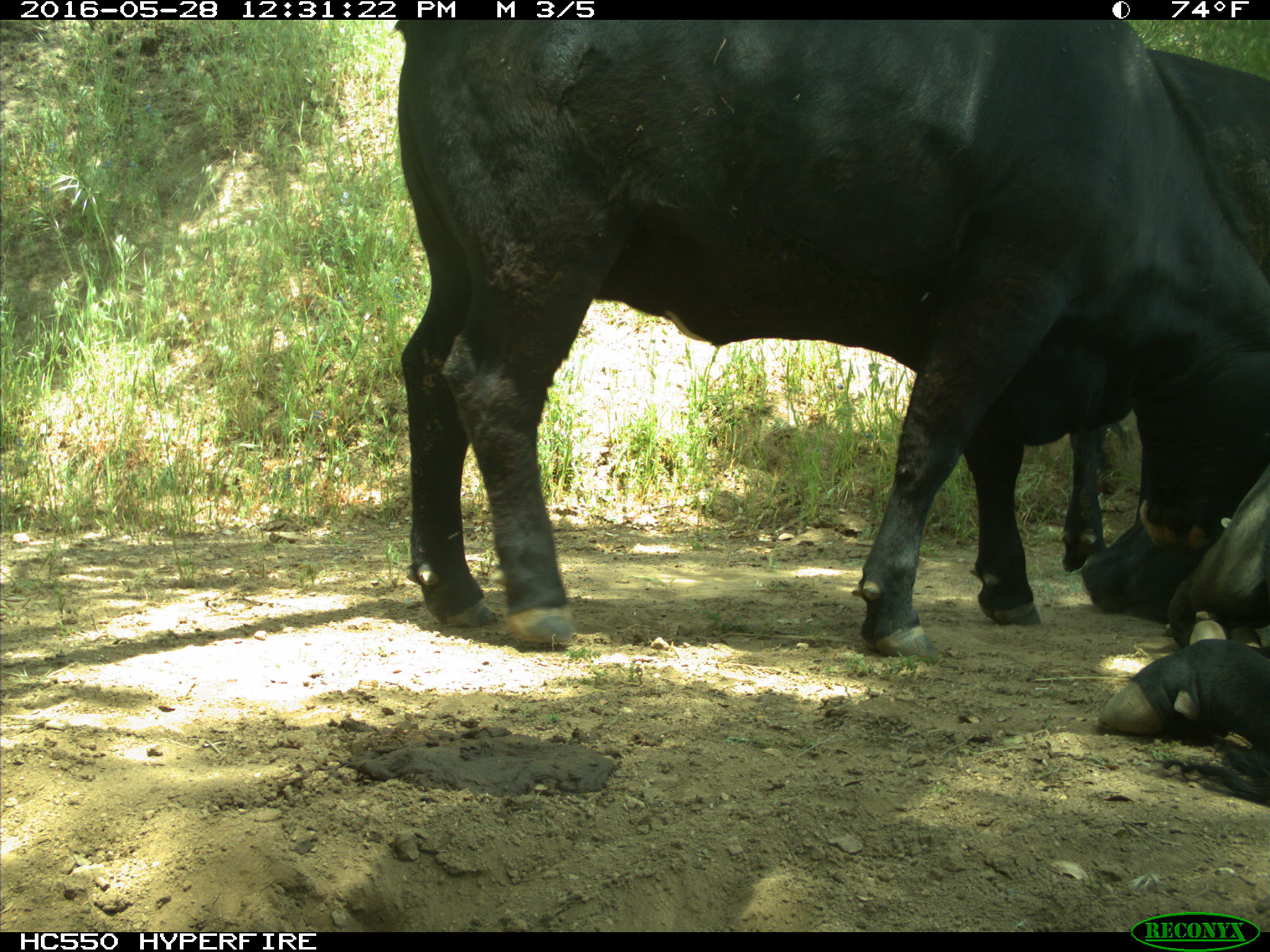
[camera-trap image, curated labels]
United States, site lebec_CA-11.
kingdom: Animalia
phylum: Chordata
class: Mammalia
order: Artiodactyla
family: Bovidae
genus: Bos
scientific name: Bos taurus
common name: domestic cow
Bos taurus (domestic cow).